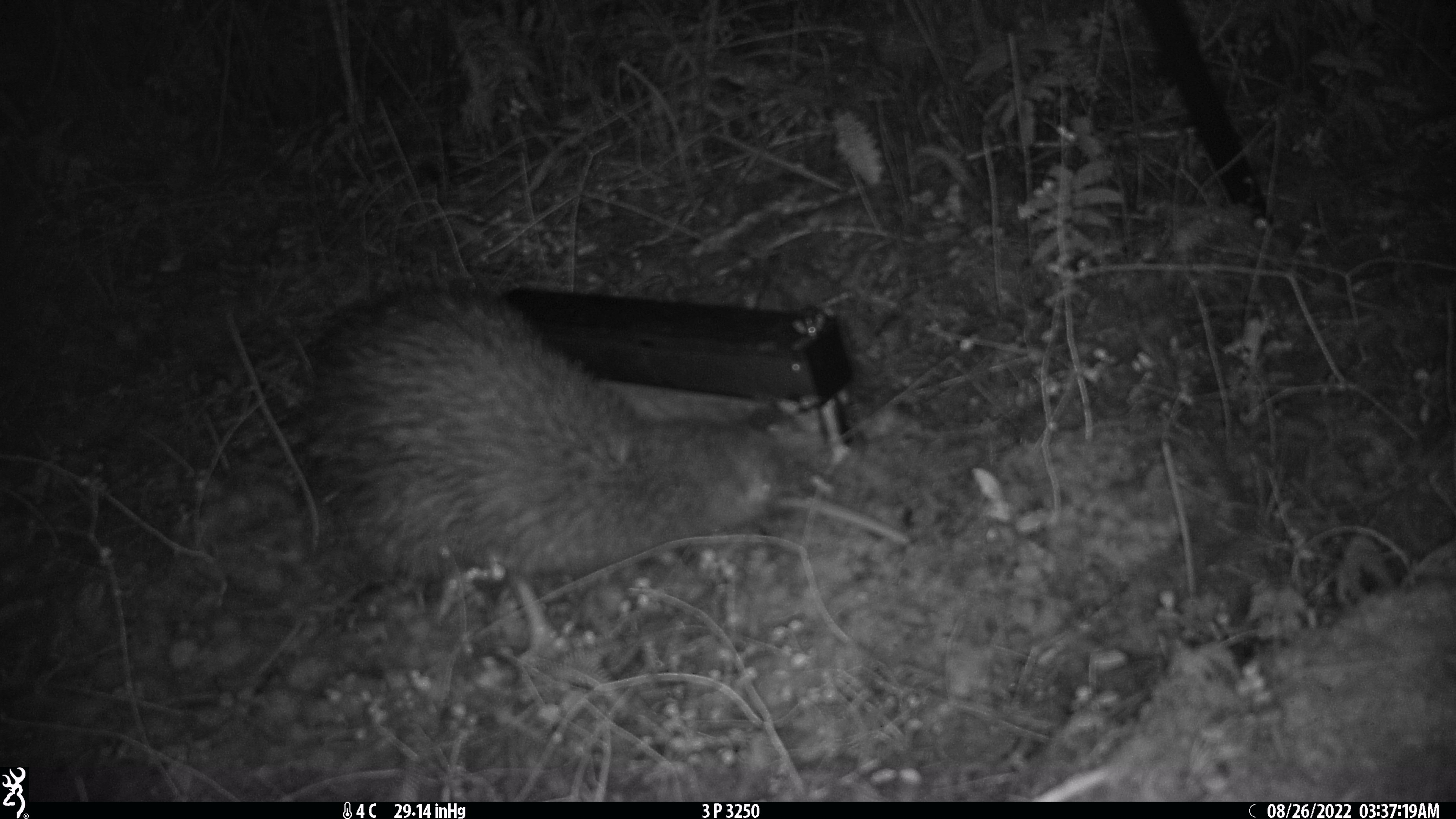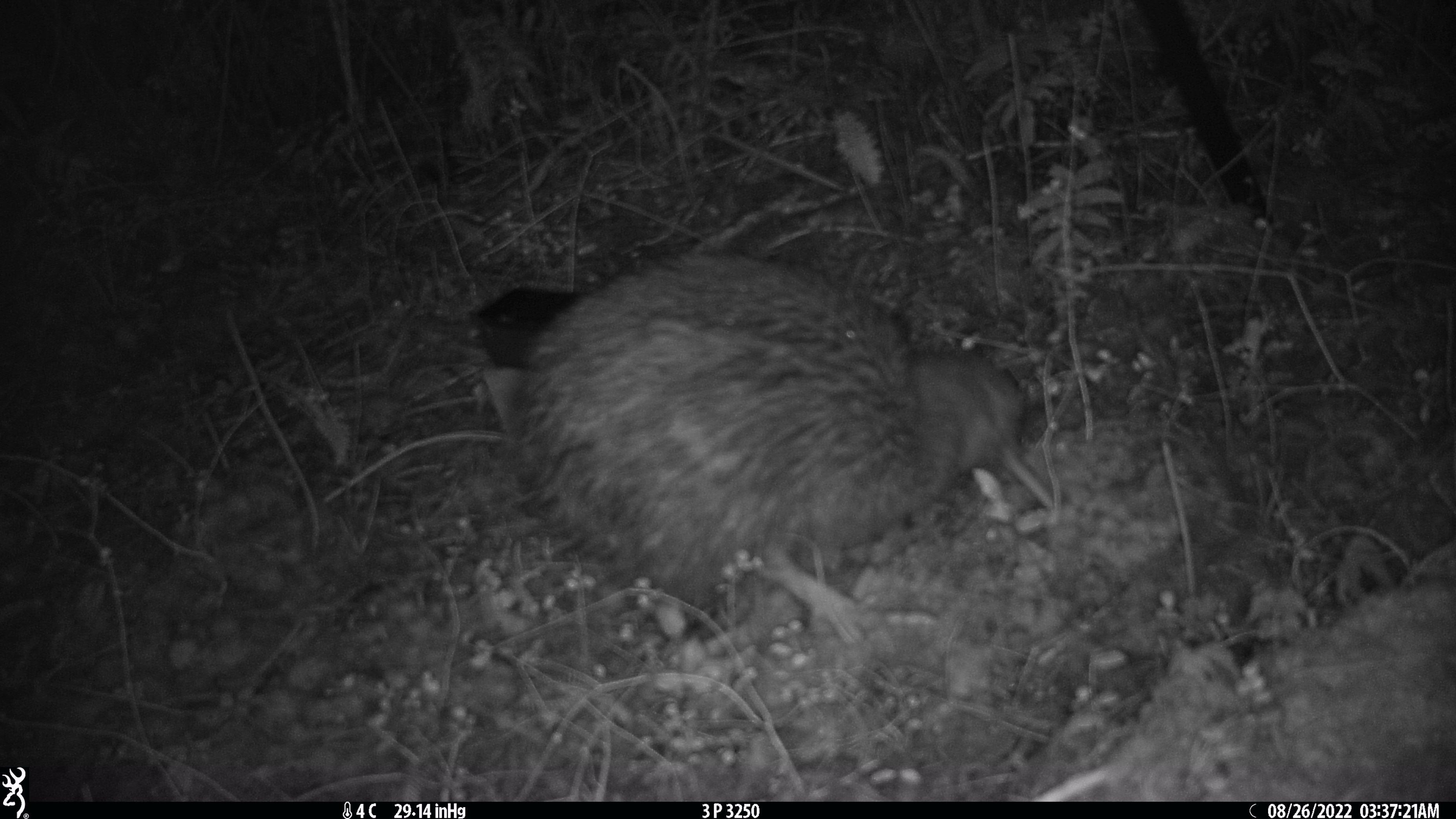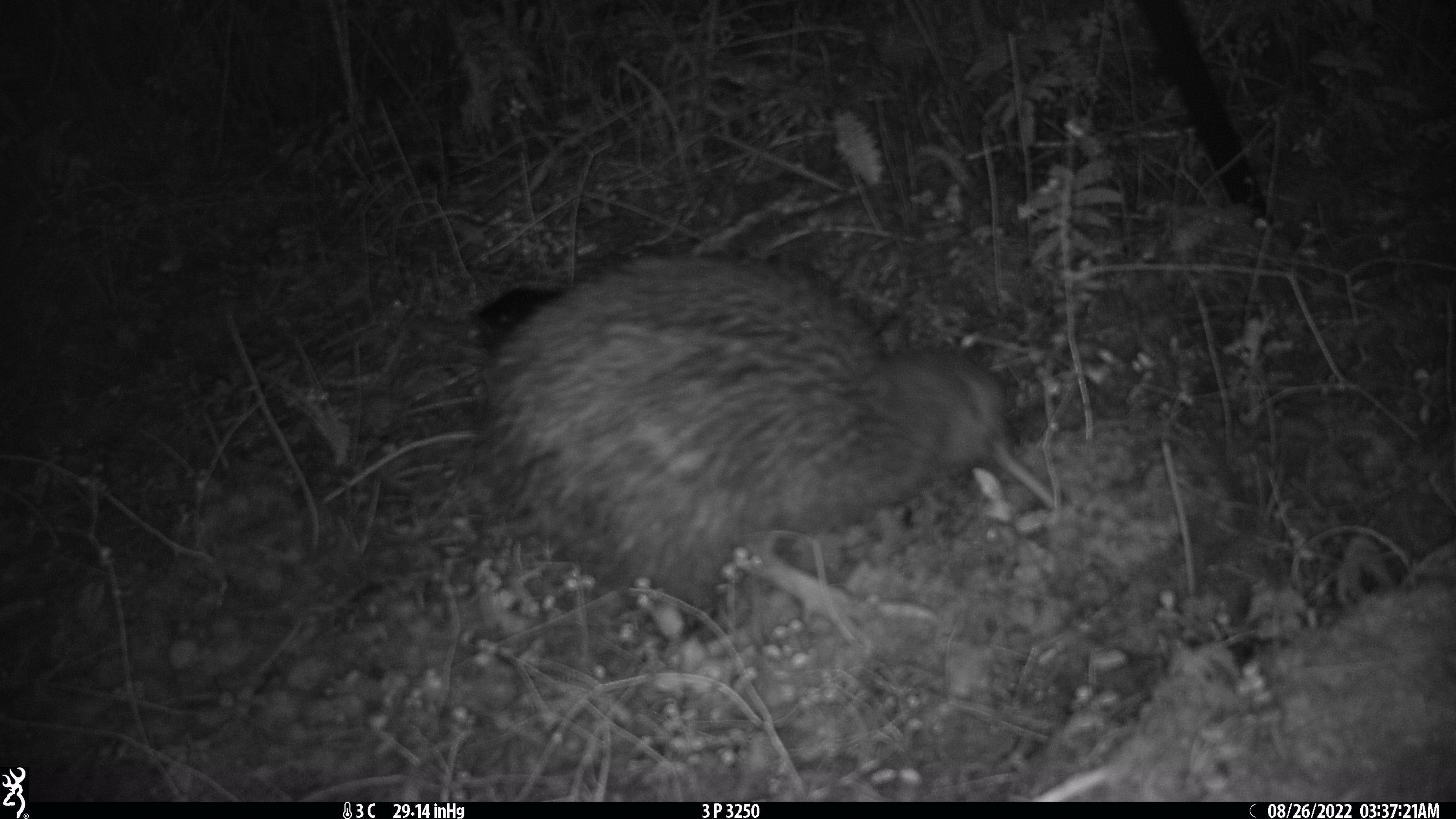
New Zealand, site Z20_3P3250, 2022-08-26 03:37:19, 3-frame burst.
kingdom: Animalia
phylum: Chordata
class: Aves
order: Apterygiformes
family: Apterygidae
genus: Apteryx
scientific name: Apteryx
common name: kiwi